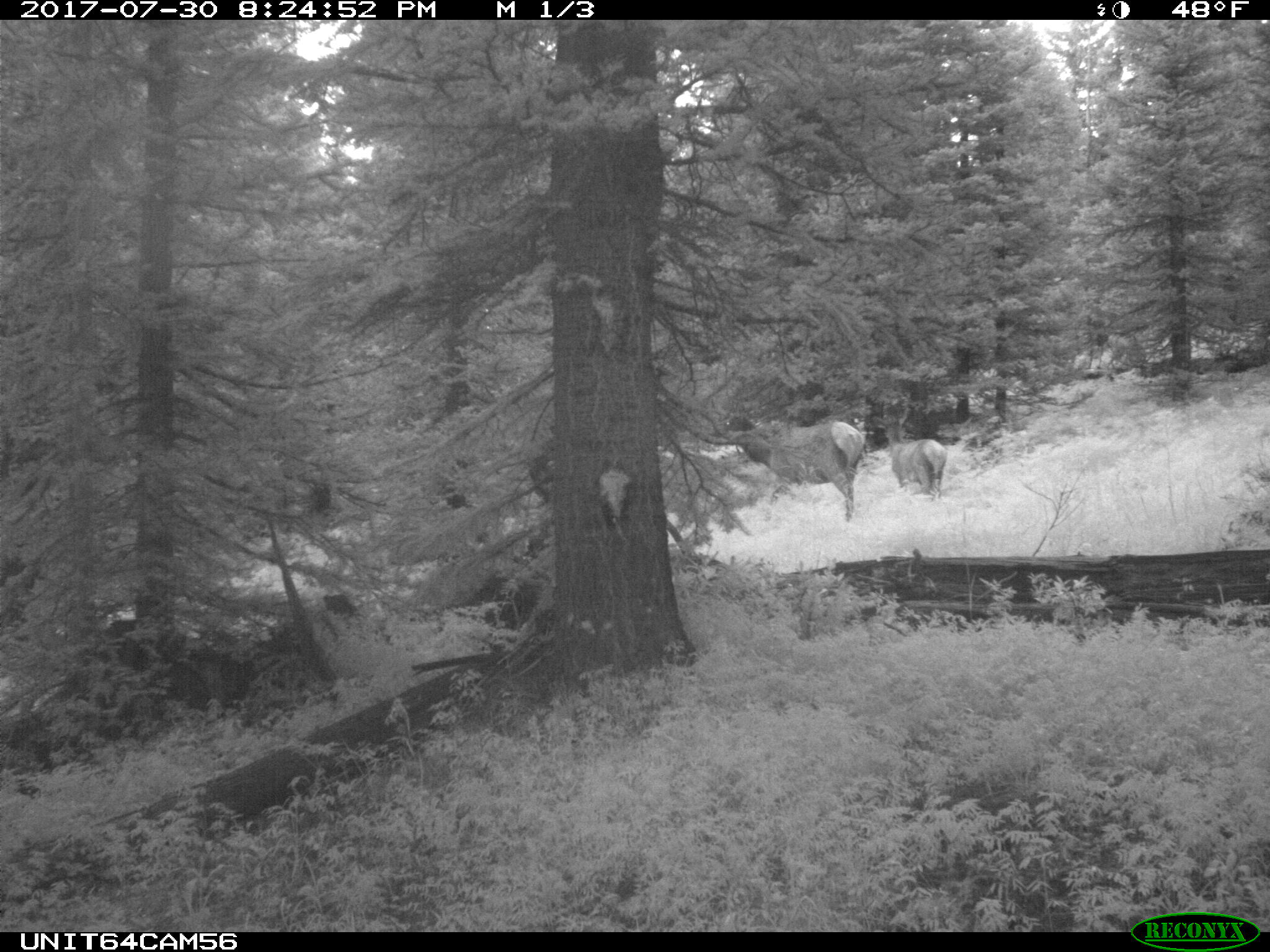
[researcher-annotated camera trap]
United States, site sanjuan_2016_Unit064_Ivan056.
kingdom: Animalia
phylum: Chordata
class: Mammalia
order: Artiodactyla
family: Cervidae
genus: Cervus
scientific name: Cervus elaphus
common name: red deer